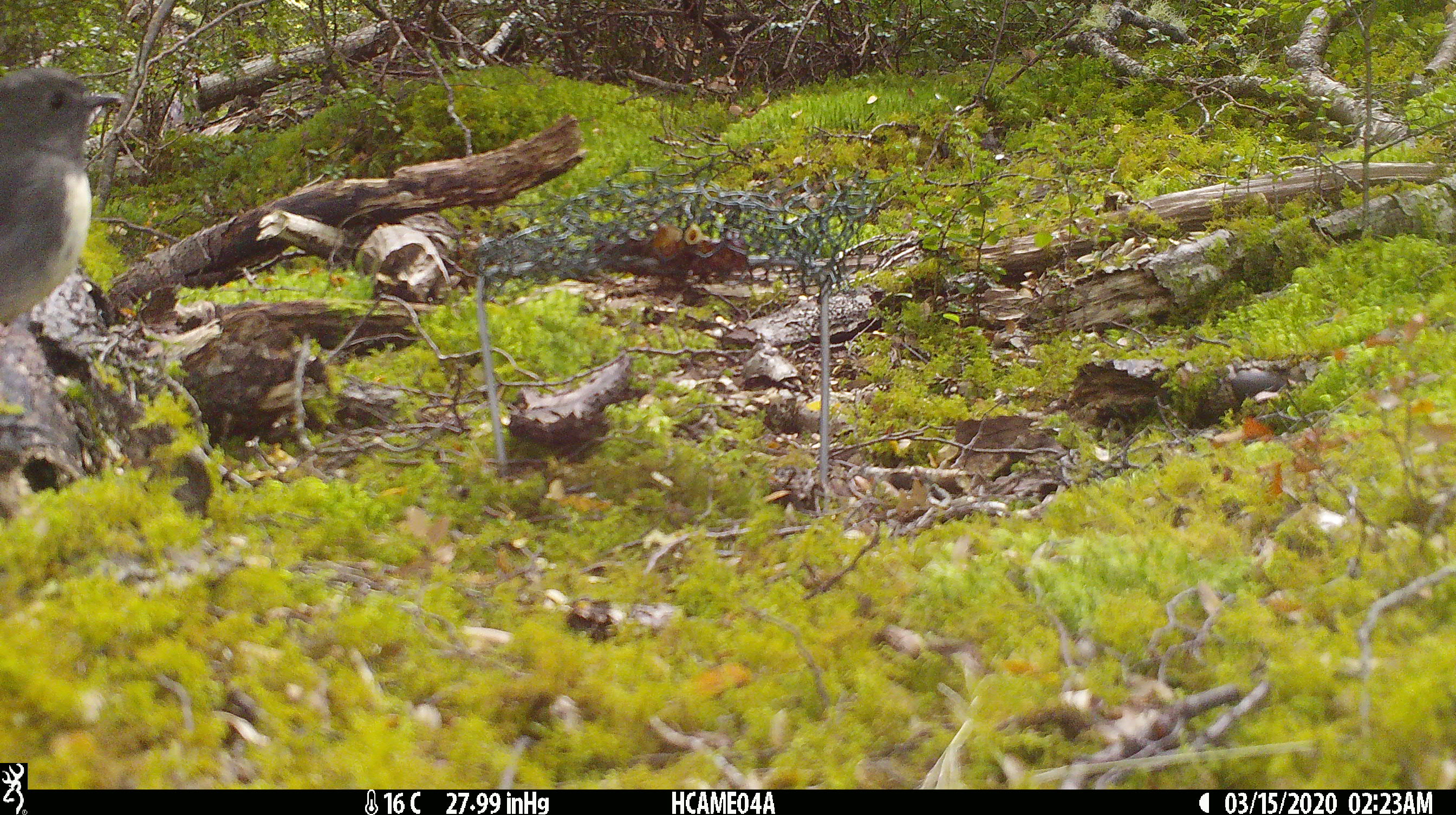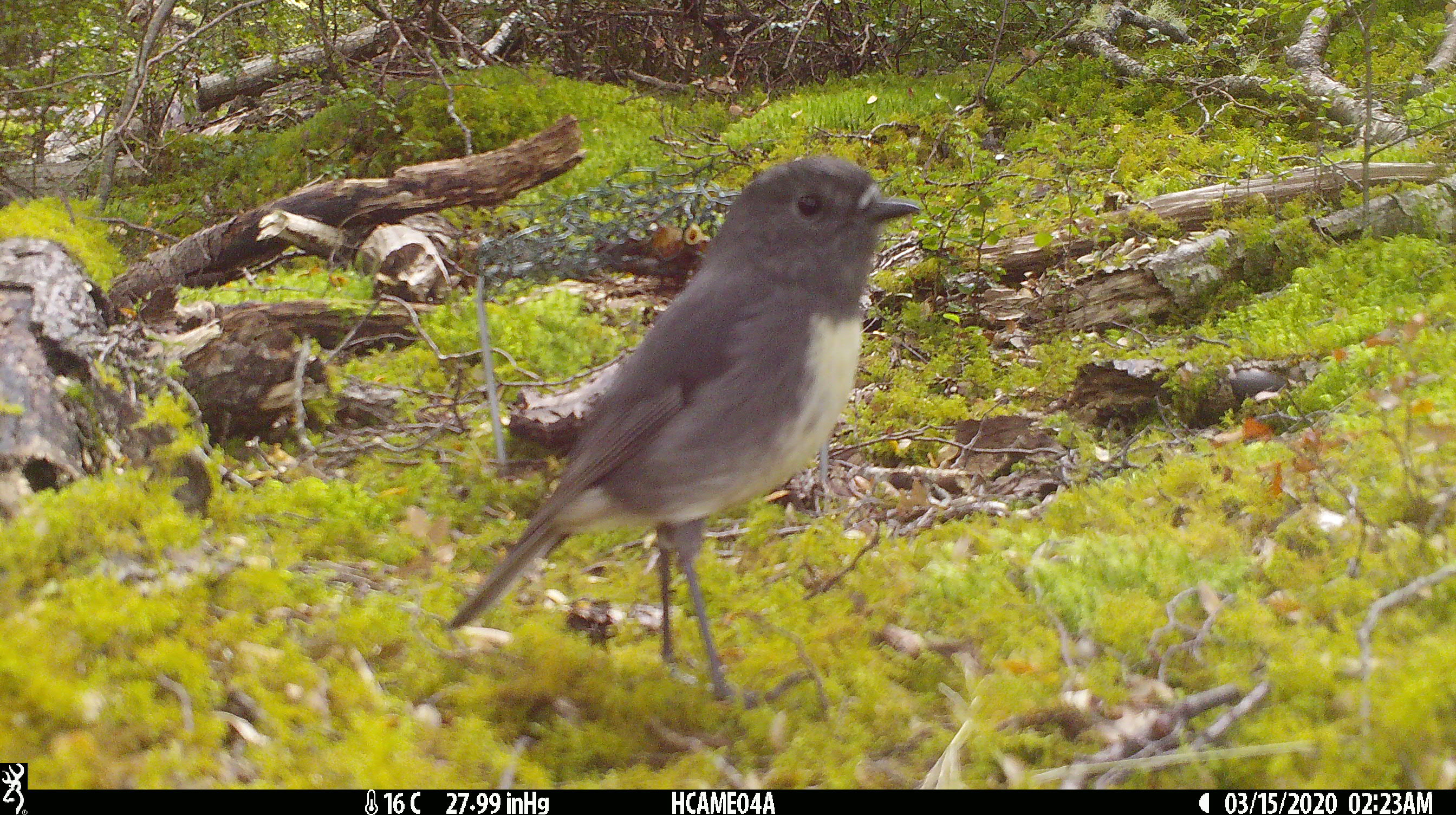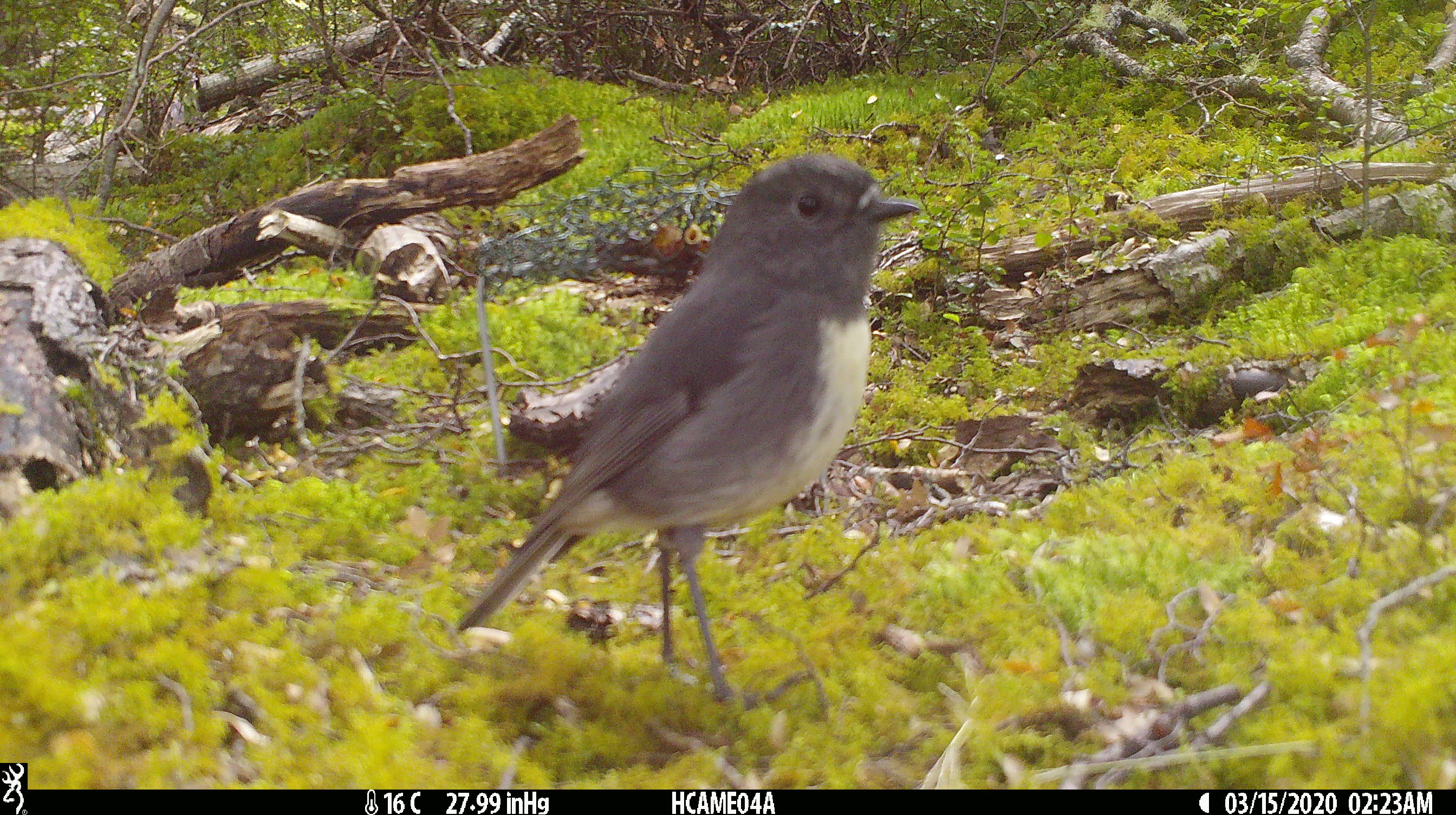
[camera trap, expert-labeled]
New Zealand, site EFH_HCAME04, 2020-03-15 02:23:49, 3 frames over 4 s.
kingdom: Animalia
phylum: Chordata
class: Aves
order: Passeriformes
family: Petroicidae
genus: Petroica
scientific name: Petroica australis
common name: new zealand robin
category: robin